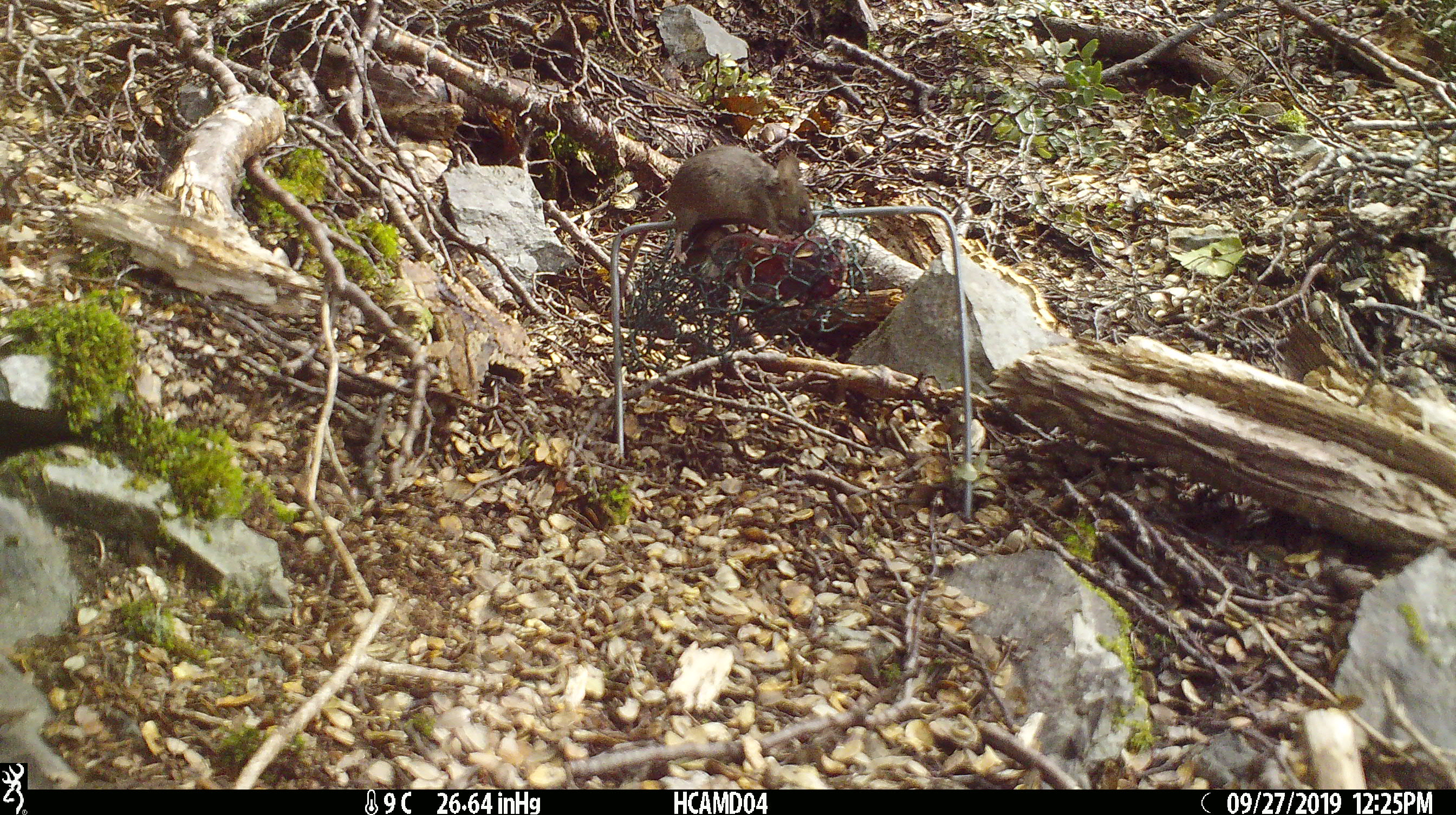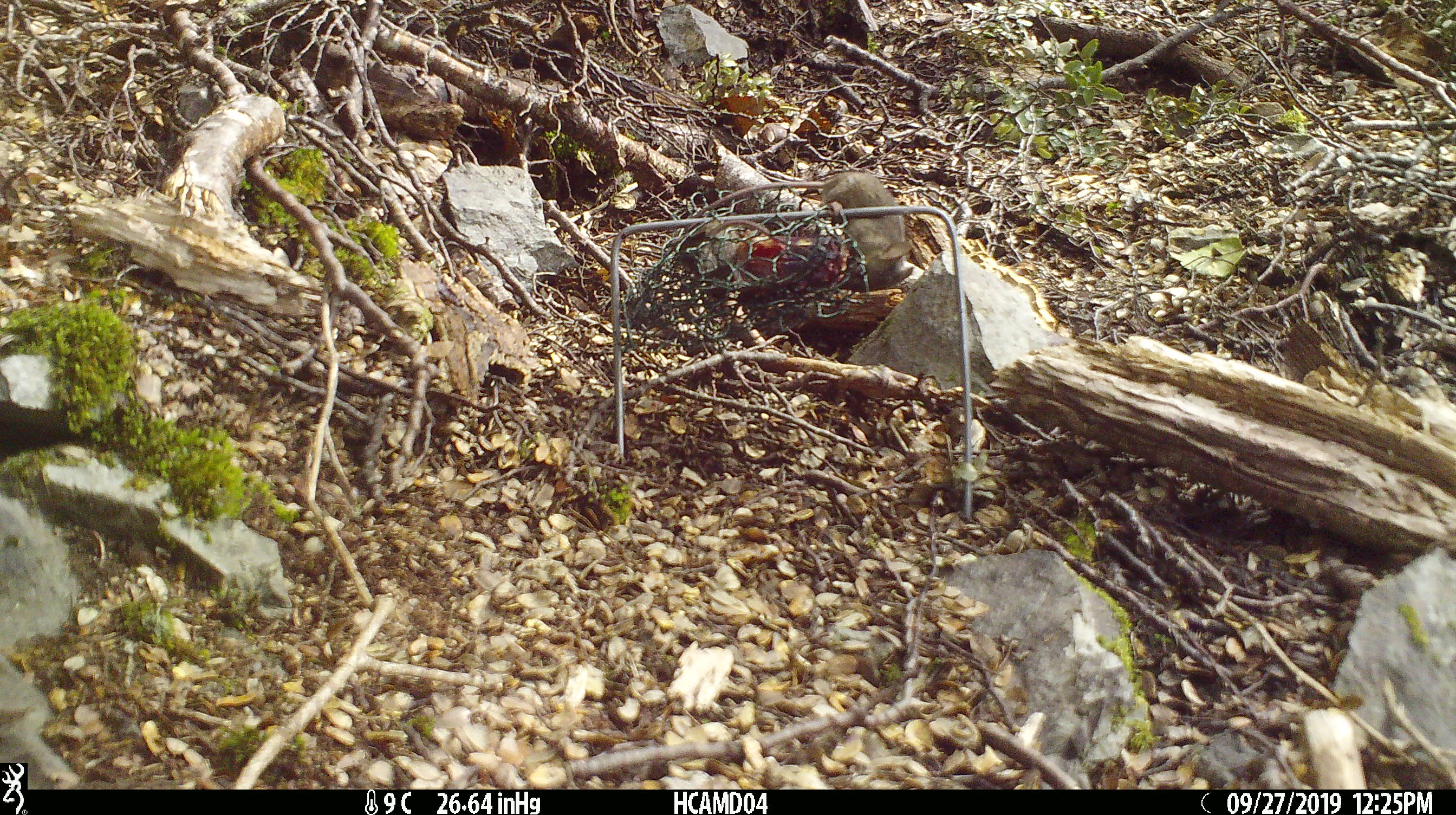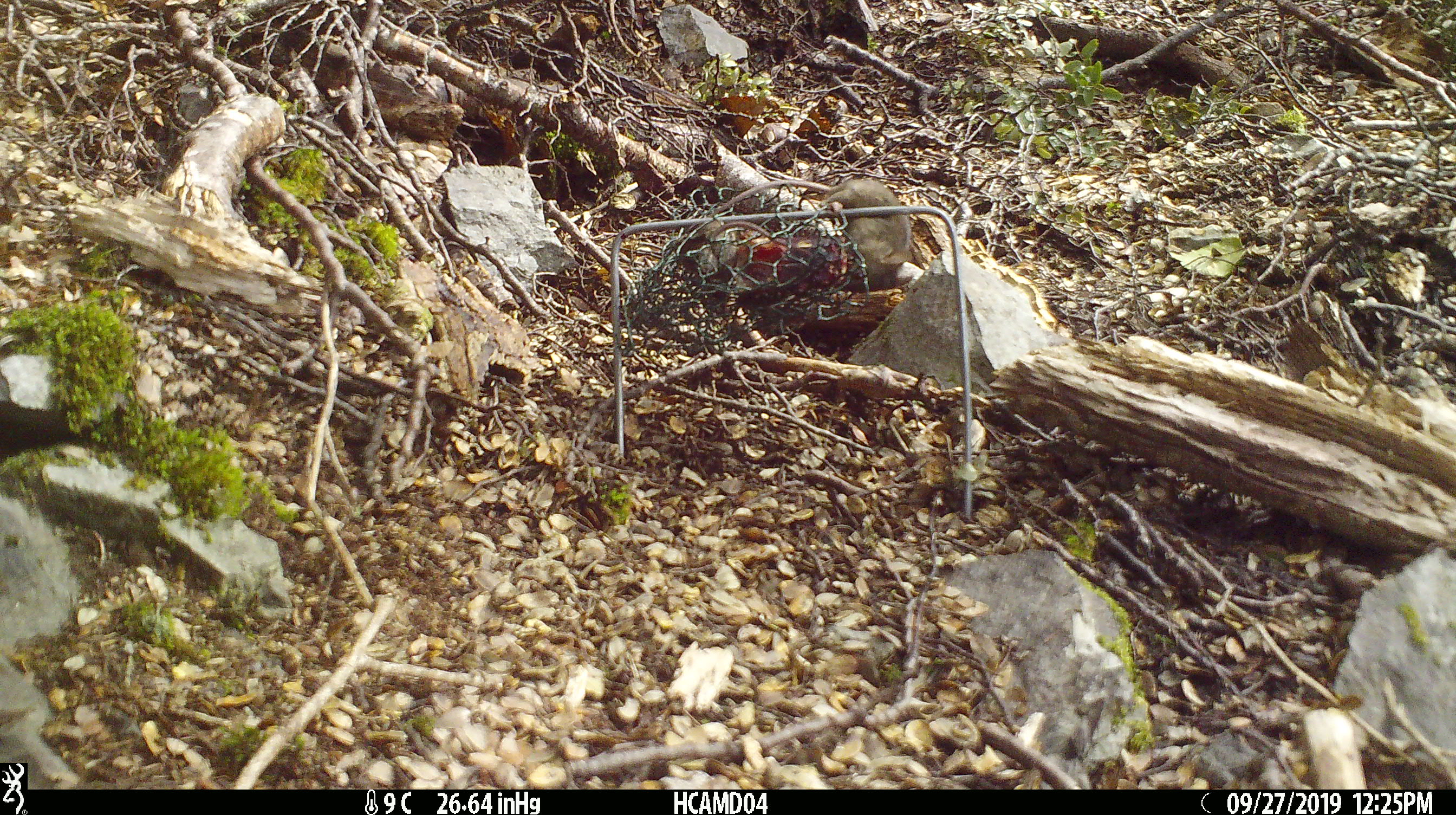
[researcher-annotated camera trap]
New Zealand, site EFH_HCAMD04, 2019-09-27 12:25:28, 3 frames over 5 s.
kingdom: Animalia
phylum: Chordata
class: Mammalia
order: Rodentia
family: Muridae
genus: Mus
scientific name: Mus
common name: mouse